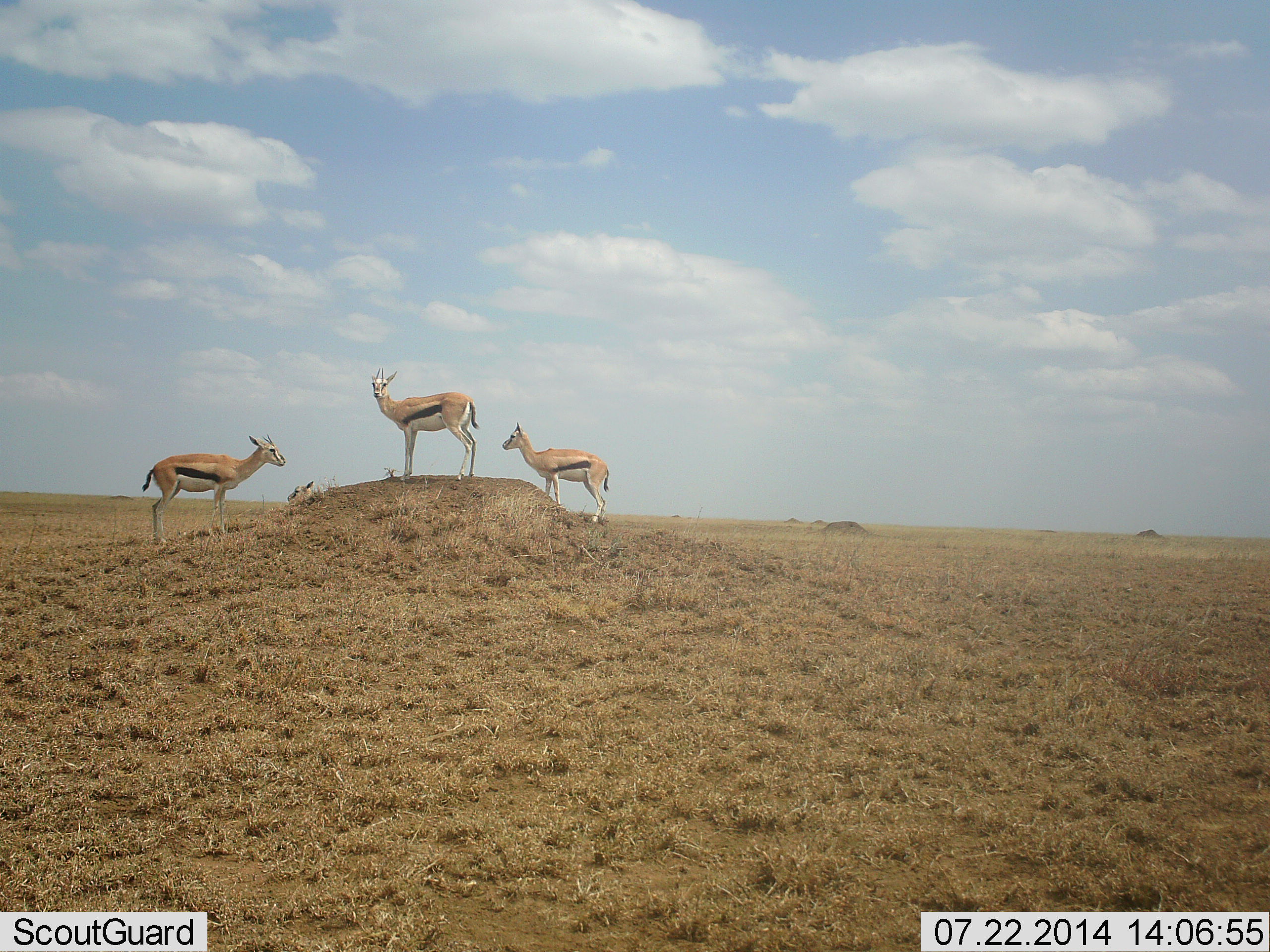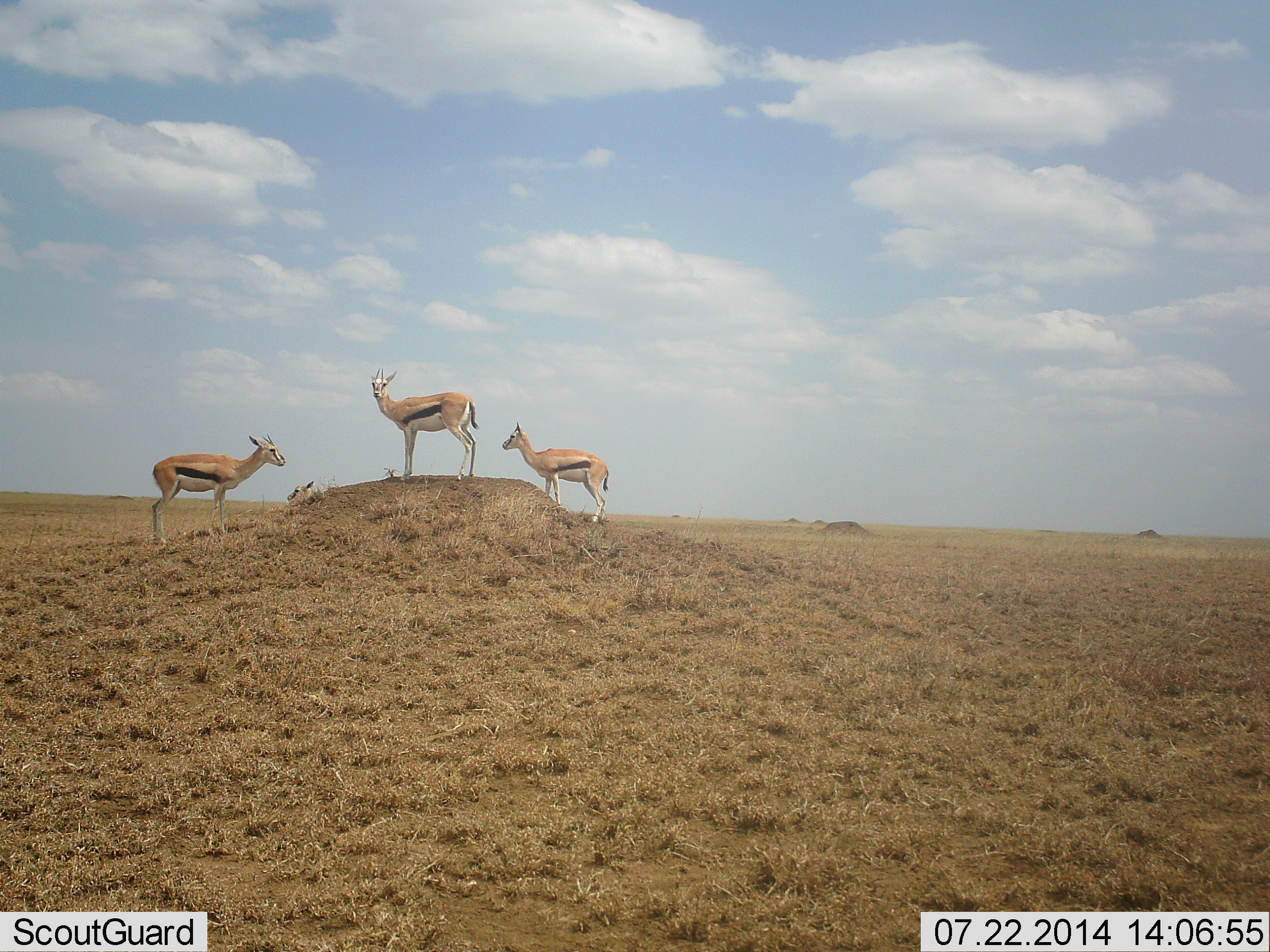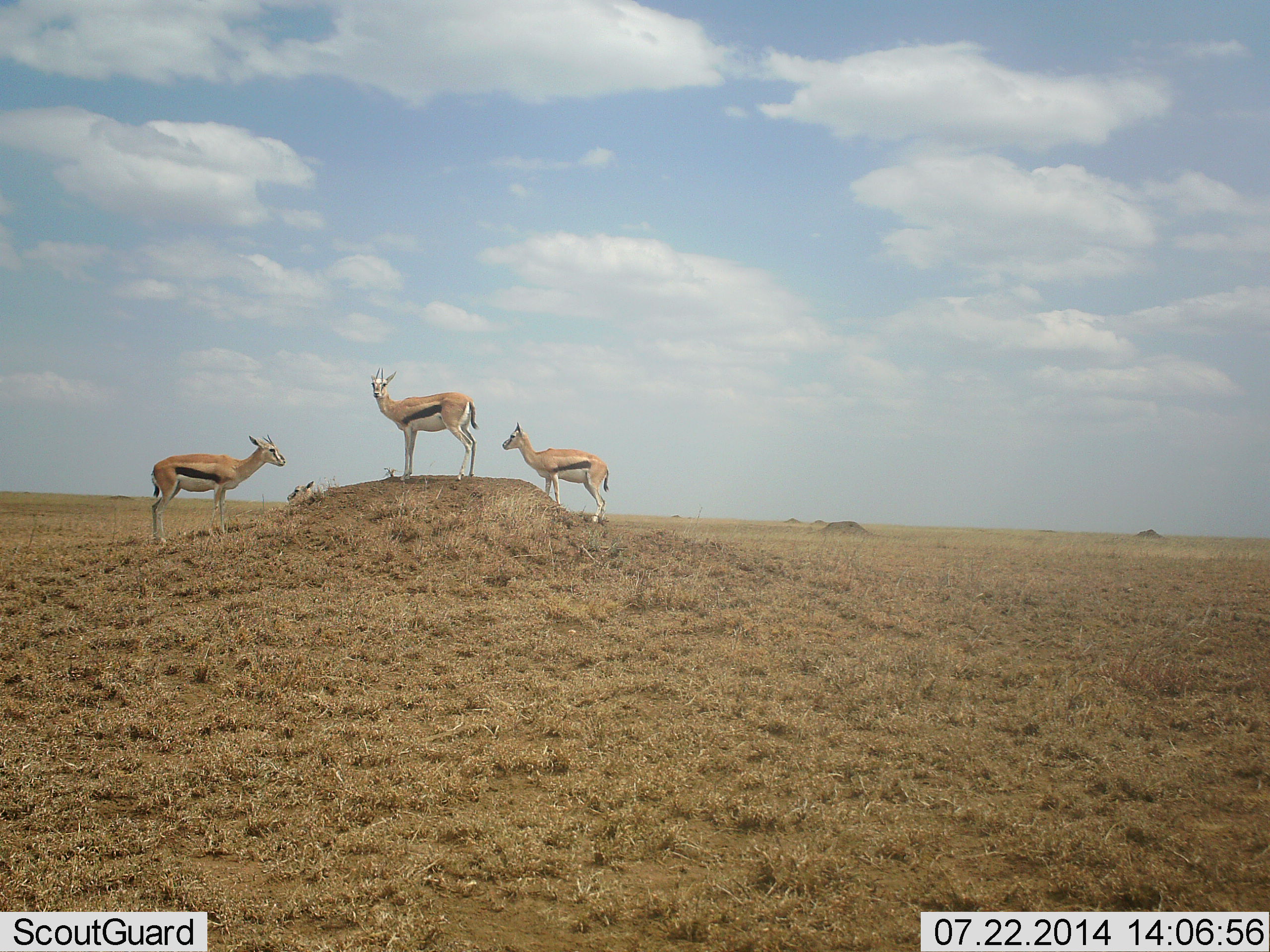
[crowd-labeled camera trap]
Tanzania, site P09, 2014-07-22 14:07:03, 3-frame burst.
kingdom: Animalia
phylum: Chordata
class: Mammalia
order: Artiodactyla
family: Bovidae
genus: Eudorcas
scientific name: Eudorcas thomsonii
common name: thomson's gazelle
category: gazellethomsons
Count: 4.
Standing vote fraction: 100%.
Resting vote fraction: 20%.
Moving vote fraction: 0%.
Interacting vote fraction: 0%.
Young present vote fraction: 10%.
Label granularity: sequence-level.